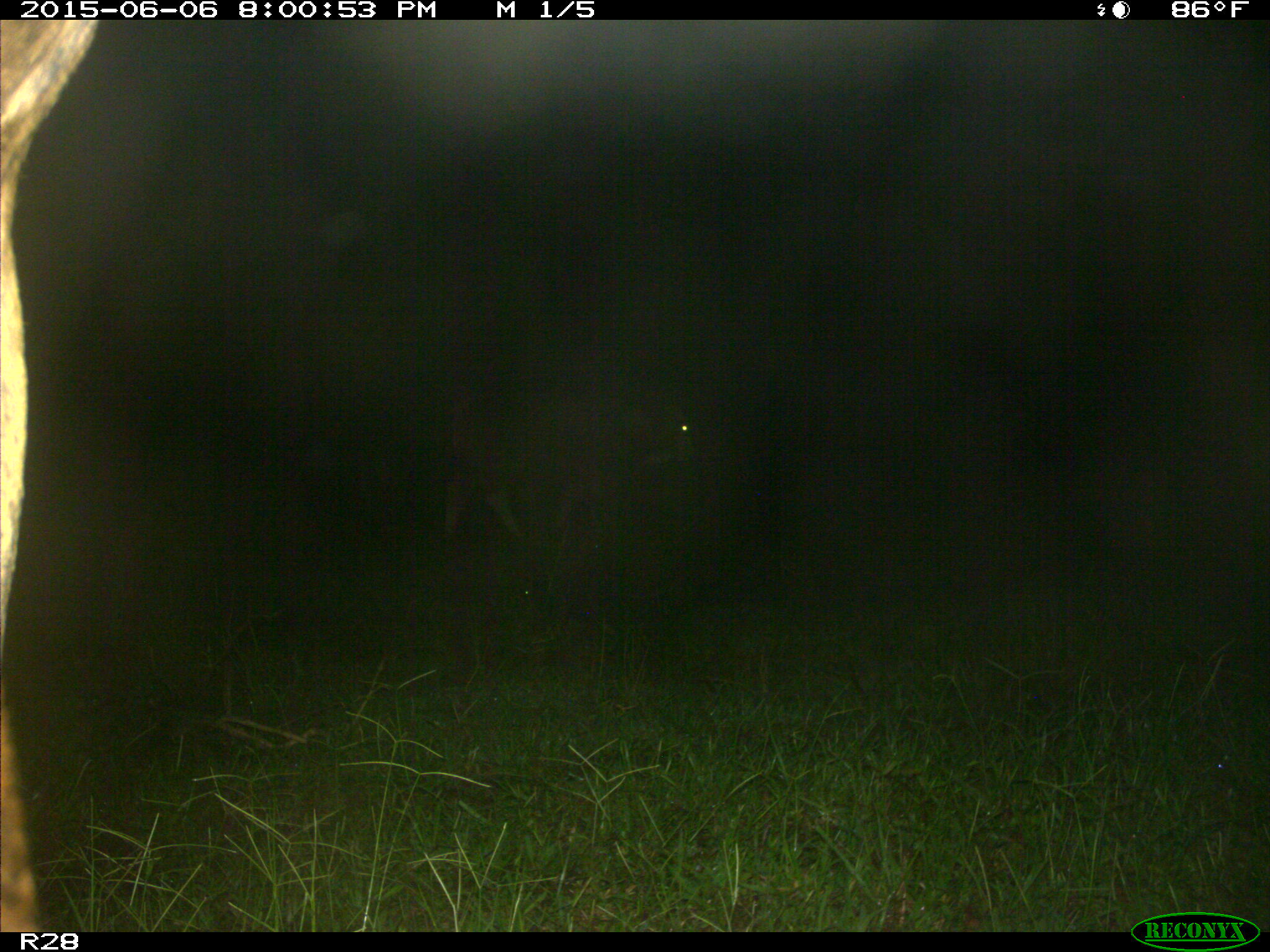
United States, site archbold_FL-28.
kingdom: Animalia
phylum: Chordata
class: Mammalia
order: Artiodactyla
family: Bovidae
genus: Bos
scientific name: Bos taurus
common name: domestic cow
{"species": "Bos taurus (domestic cow)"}